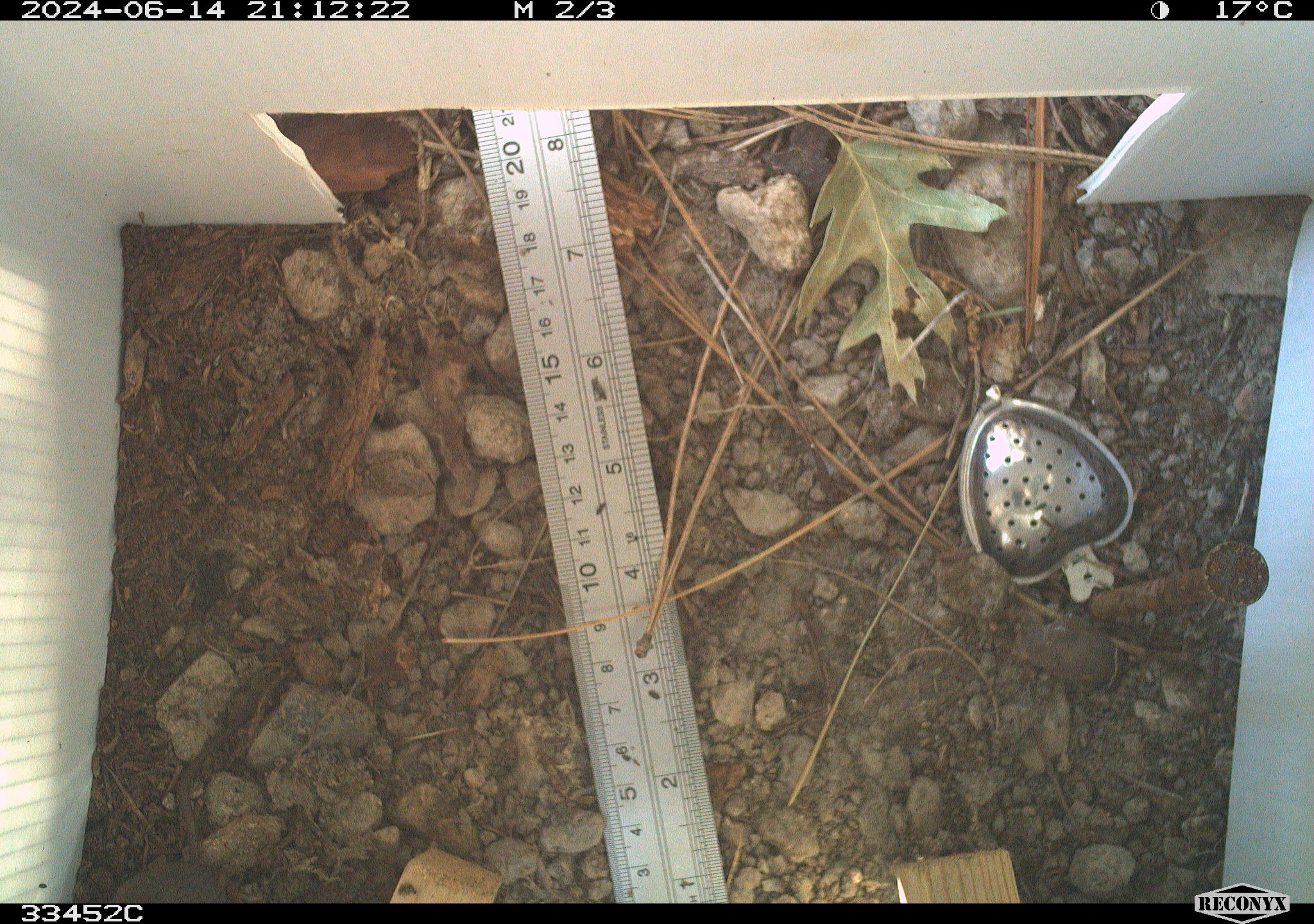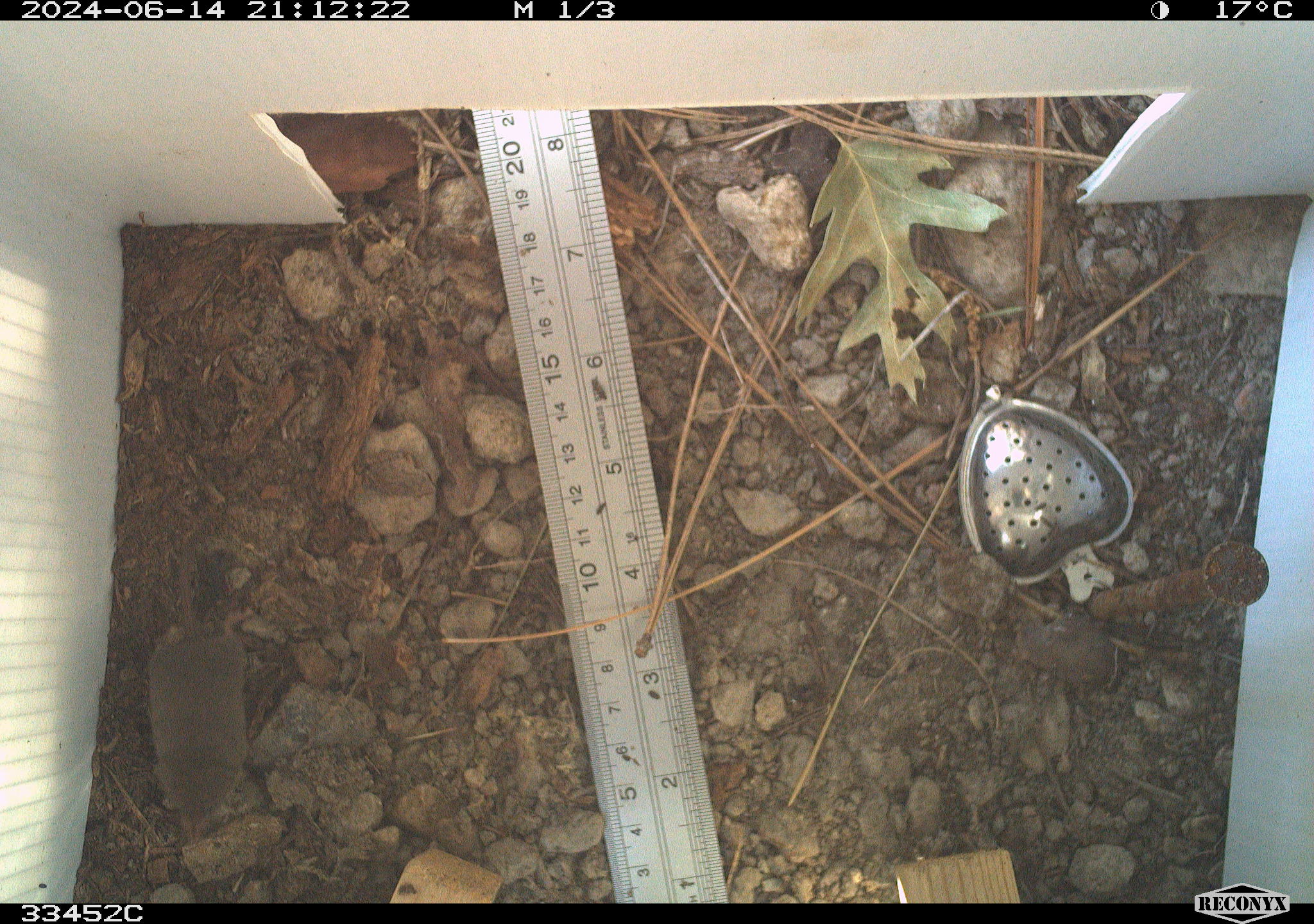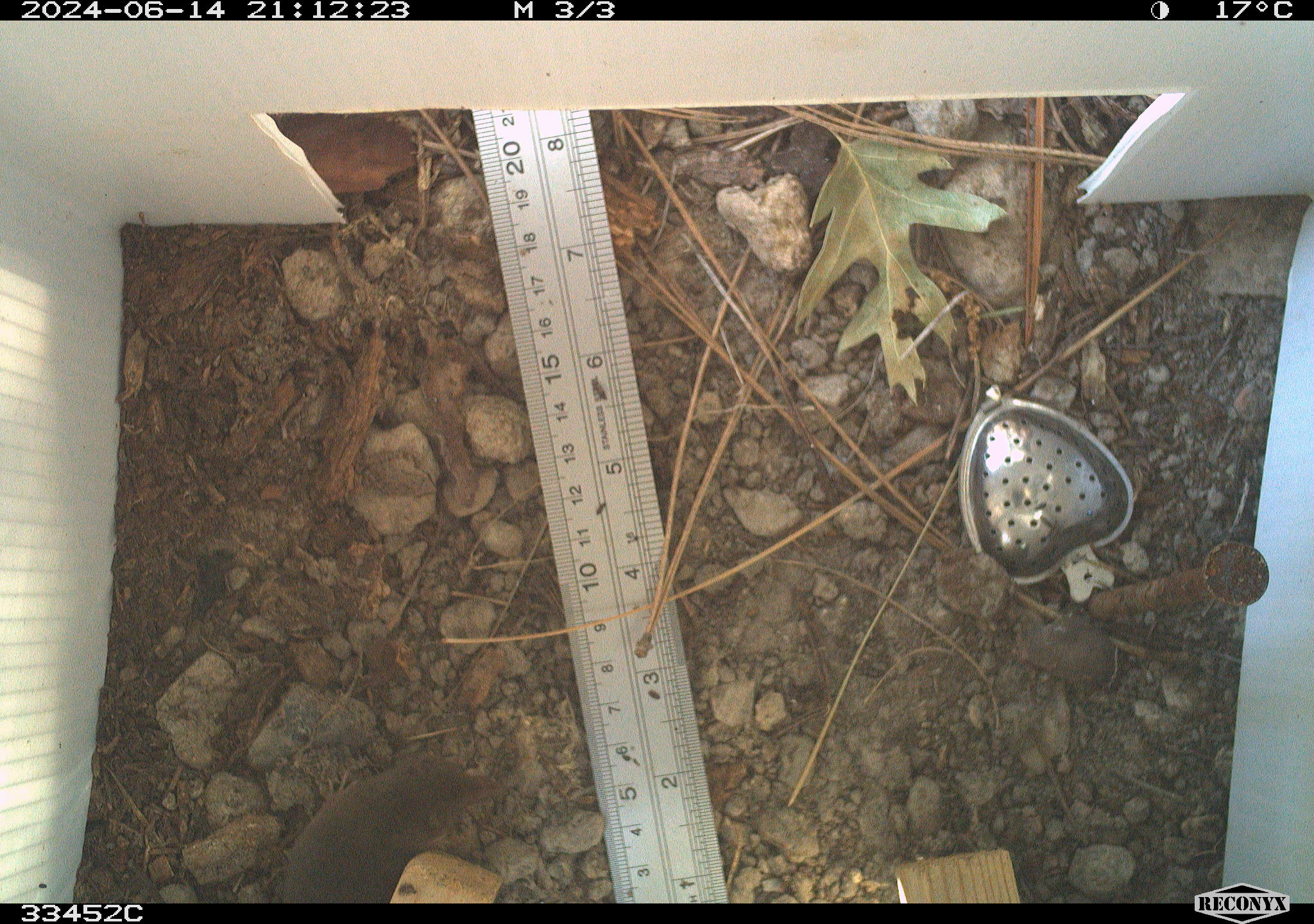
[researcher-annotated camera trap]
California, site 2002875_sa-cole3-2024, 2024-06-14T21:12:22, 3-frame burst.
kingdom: Animalia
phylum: Chordata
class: Mammalia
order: Rodentia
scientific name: Rodentia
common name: rodent